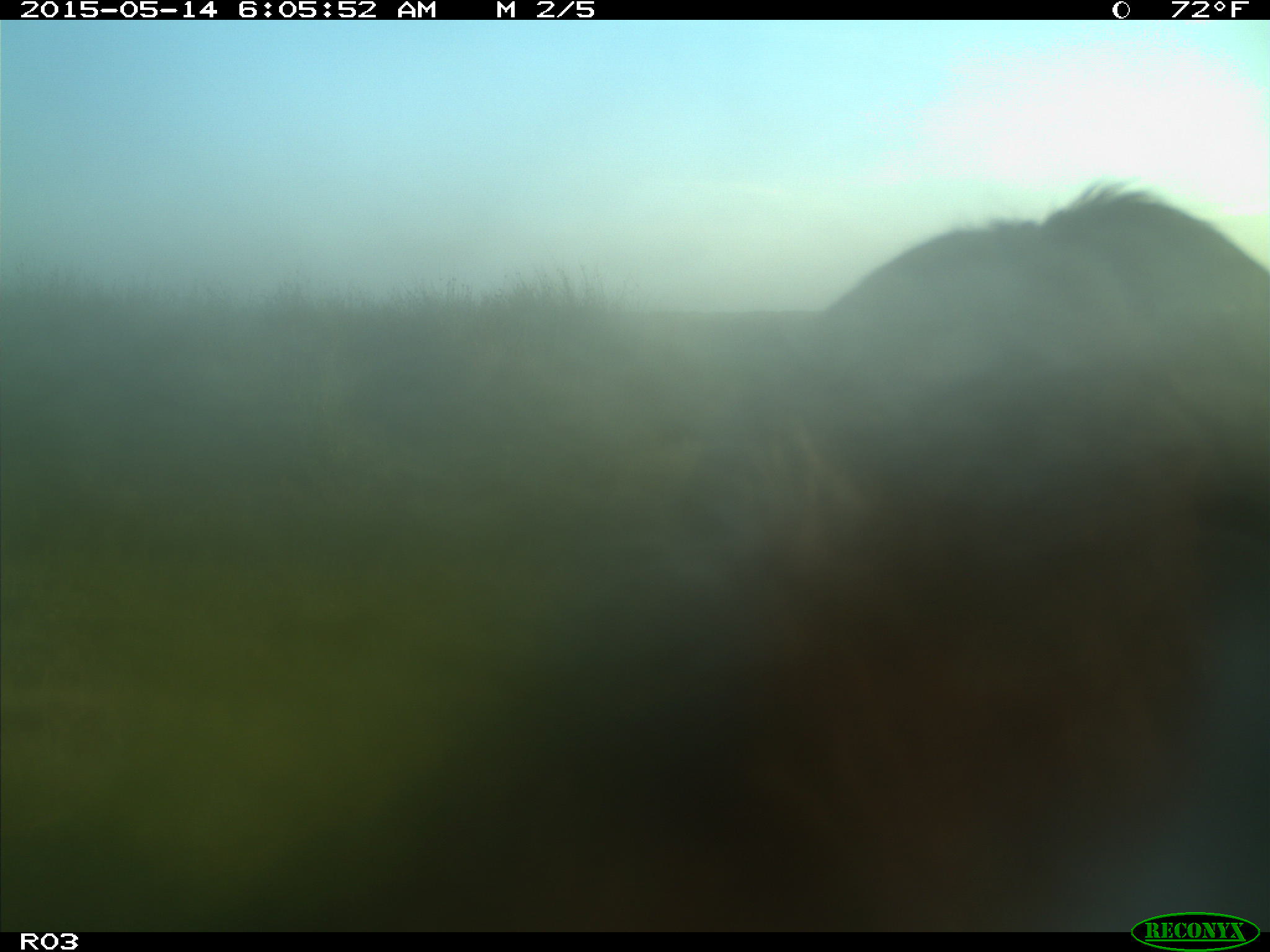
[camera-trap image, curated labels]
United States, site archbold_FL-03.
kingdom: Animalia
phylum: Chordata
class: Mammalia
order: Artiodactyla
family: Bovidae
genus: Bos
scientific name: Bos taurus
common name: domestic cow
Bos taurus (domestic cow).